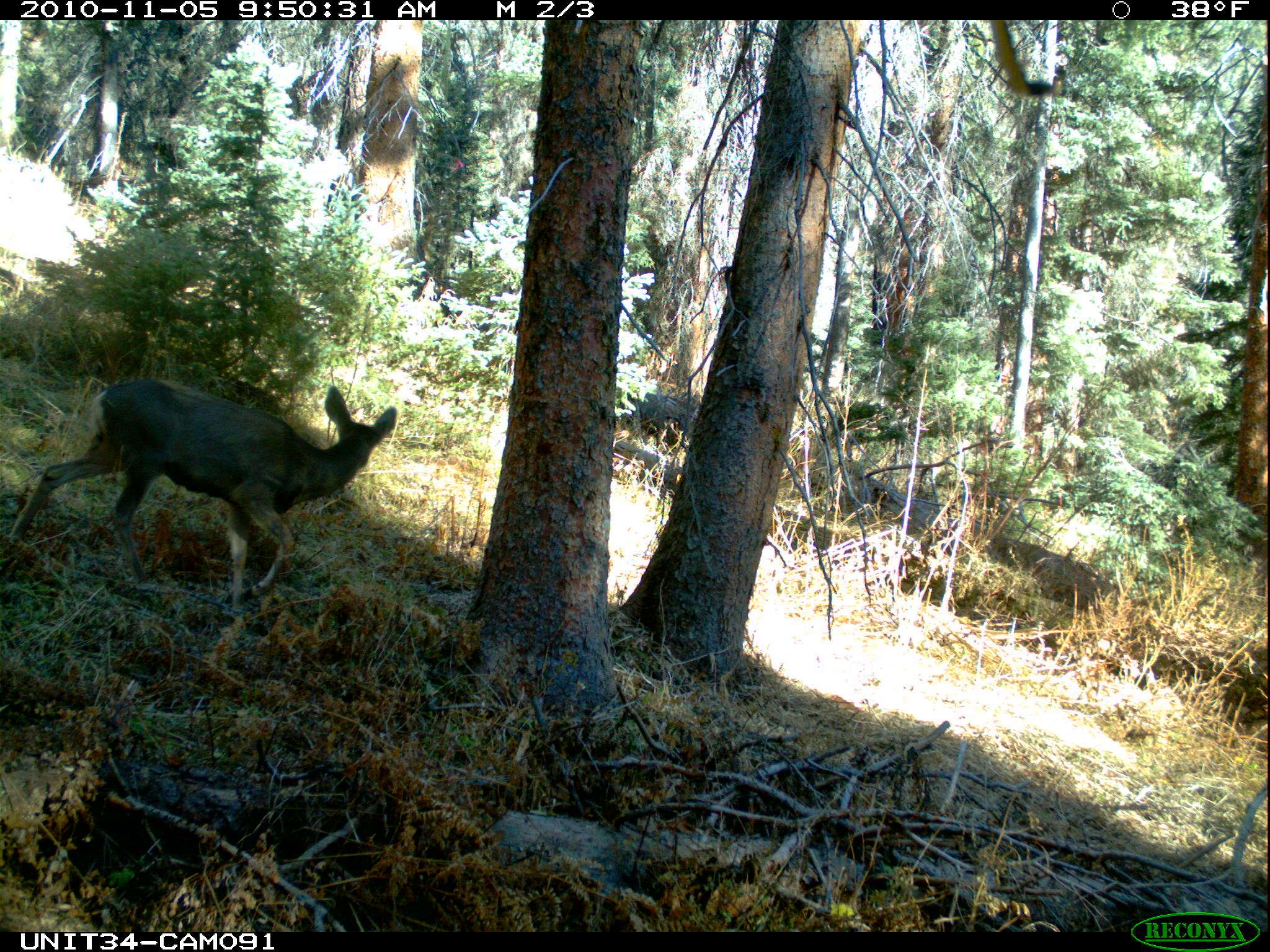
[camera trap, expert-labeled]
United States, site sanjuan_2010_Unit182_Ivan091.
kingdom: Animalia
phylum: Chordata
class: Mammalia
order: Artiodactyla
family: Cervidae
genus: Odocoileus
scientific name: Odocoileus hemionus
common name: mule deer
Odocoileus hemionus (mule deer).